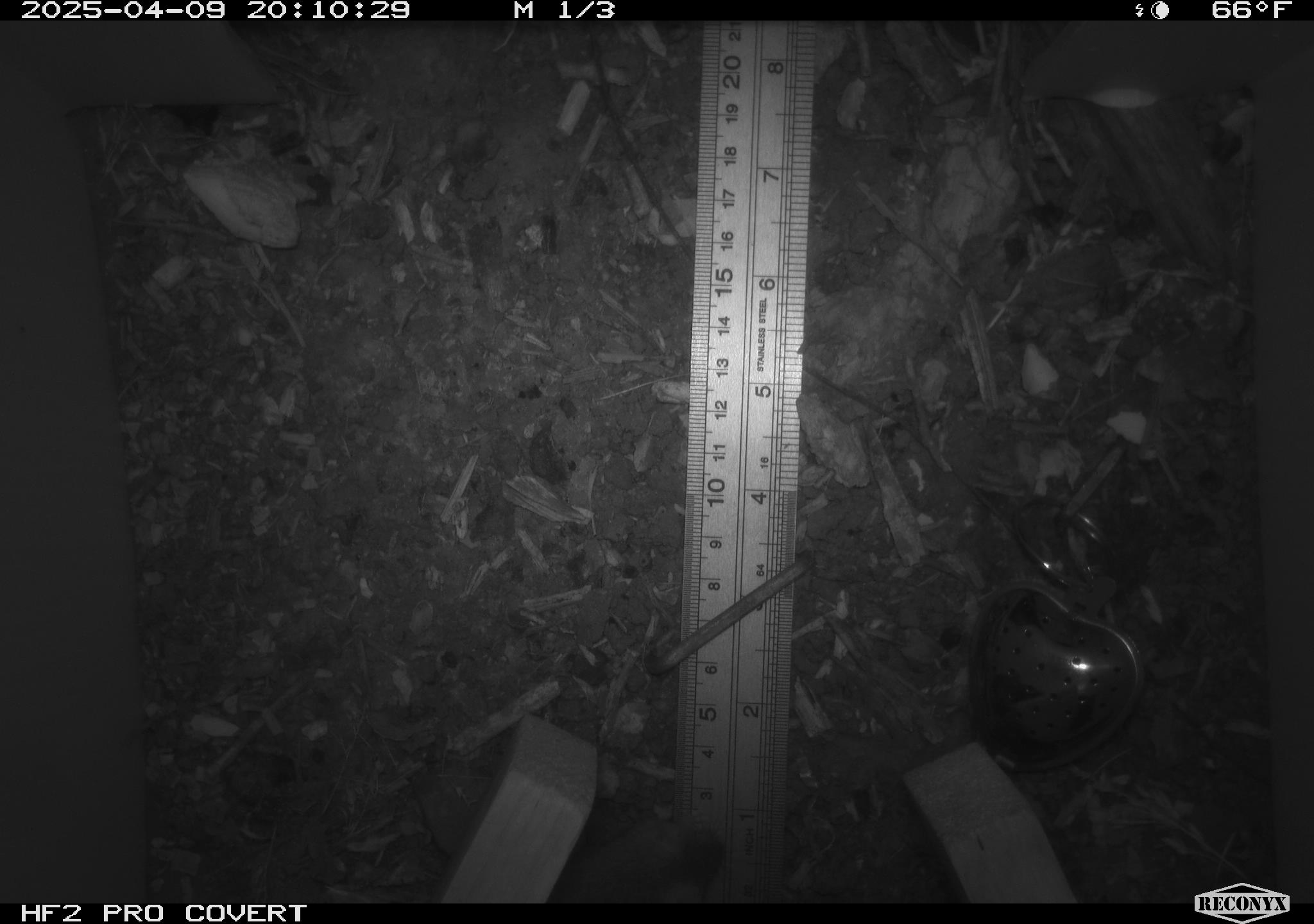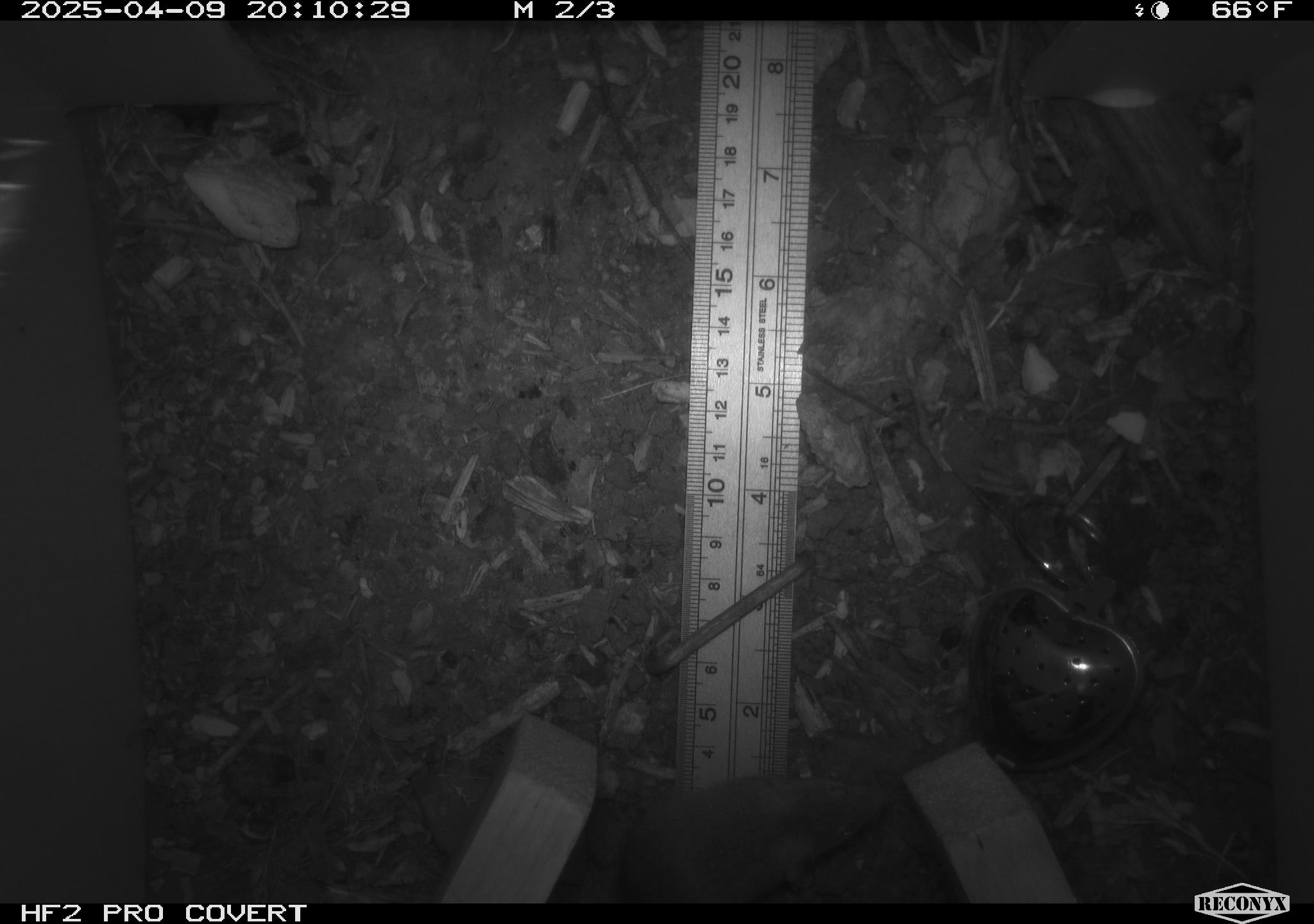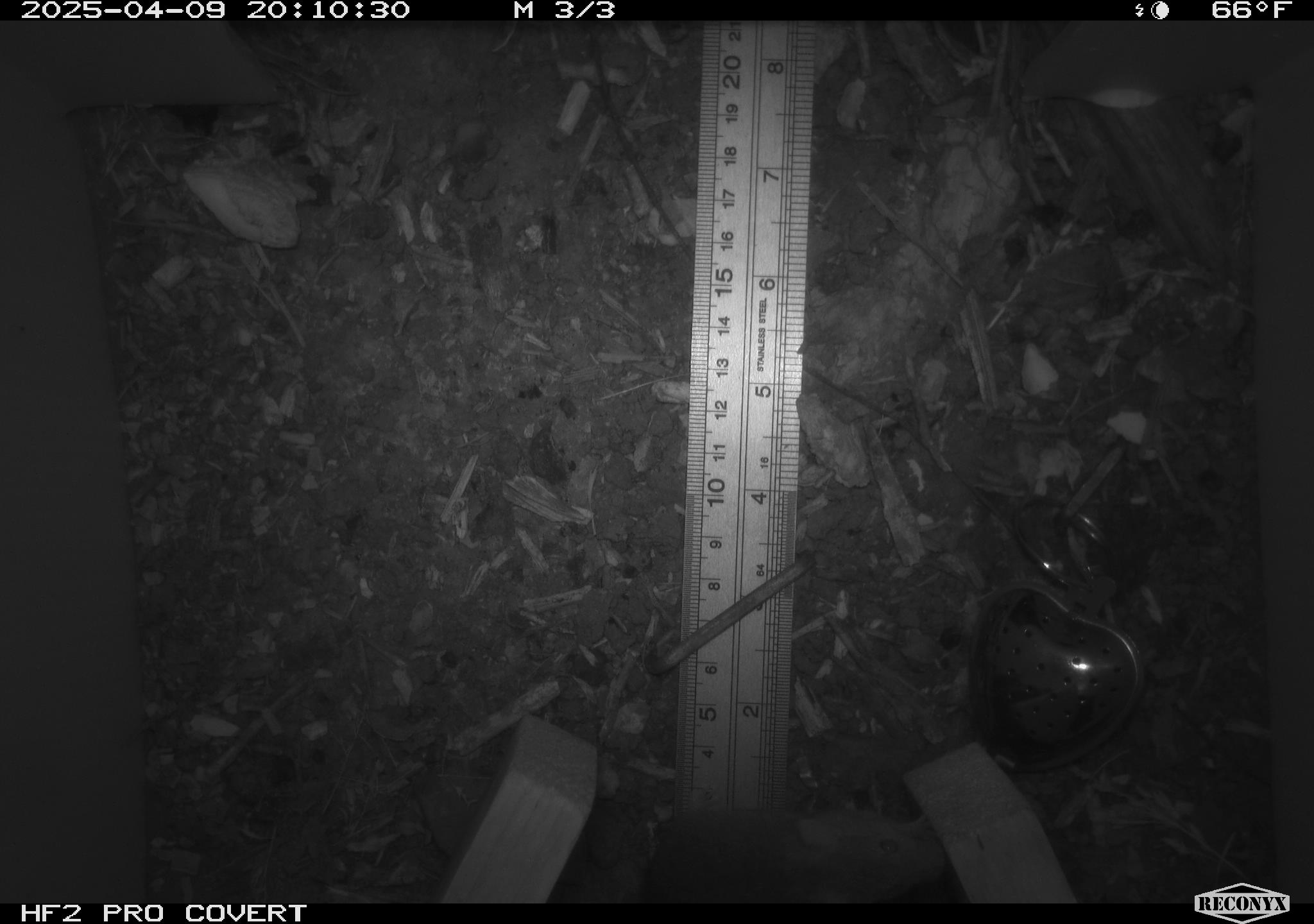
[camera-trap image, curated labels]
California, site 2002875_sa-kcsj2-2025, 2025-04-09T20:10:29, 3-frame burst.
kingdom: Animalia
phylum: Chordata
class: Mammalia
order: Rodentia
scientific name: Rodentia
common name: rodent